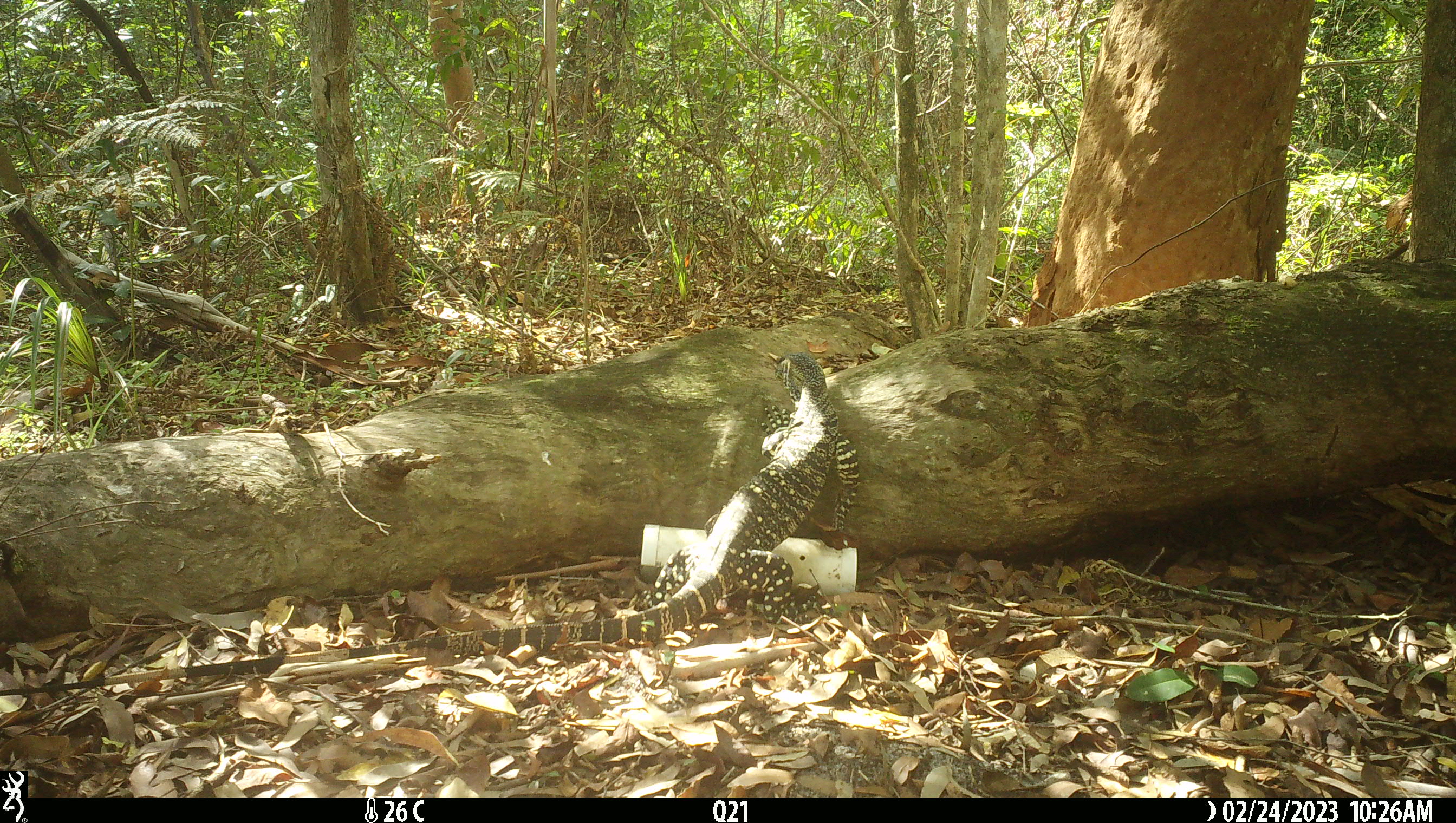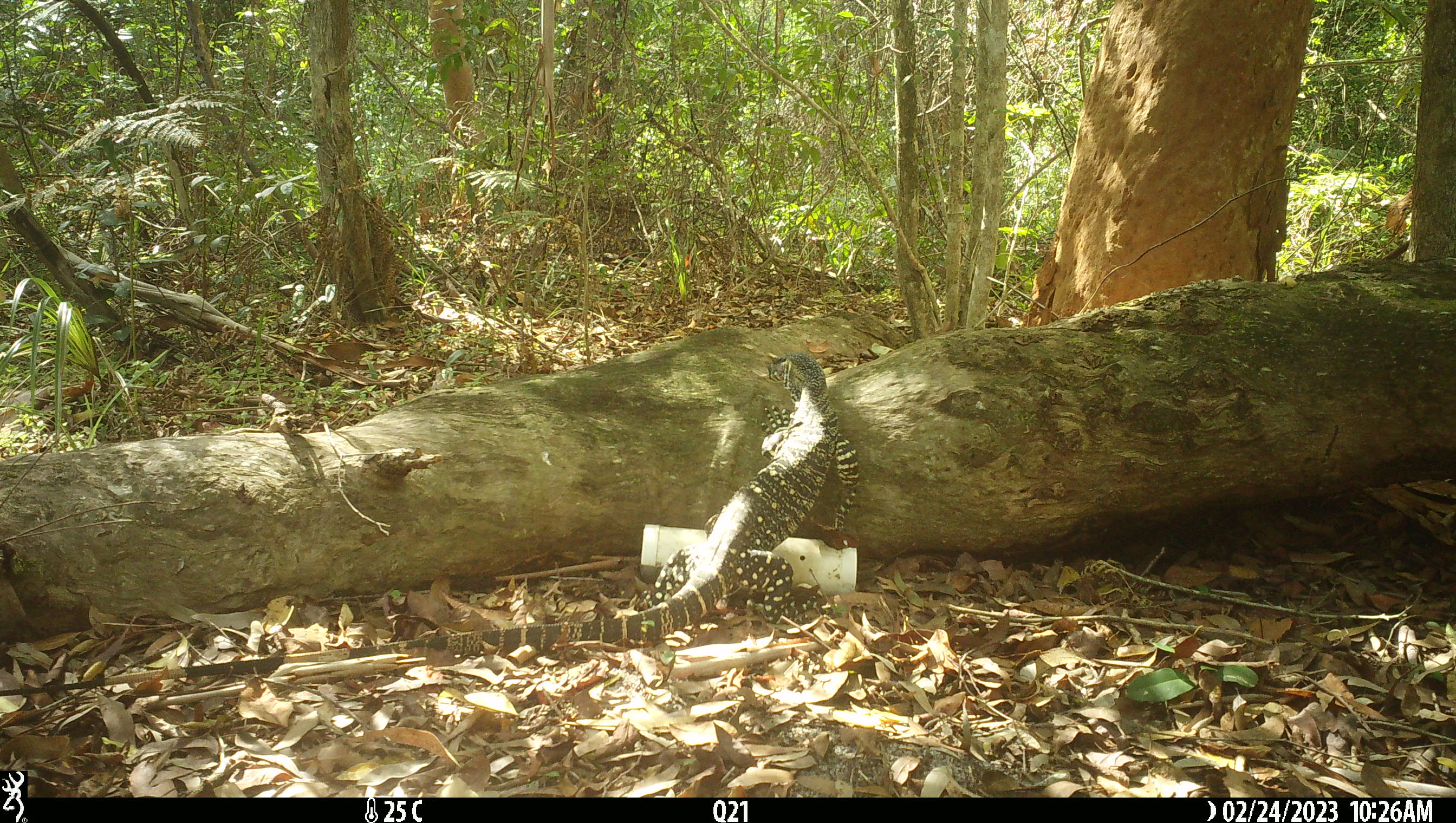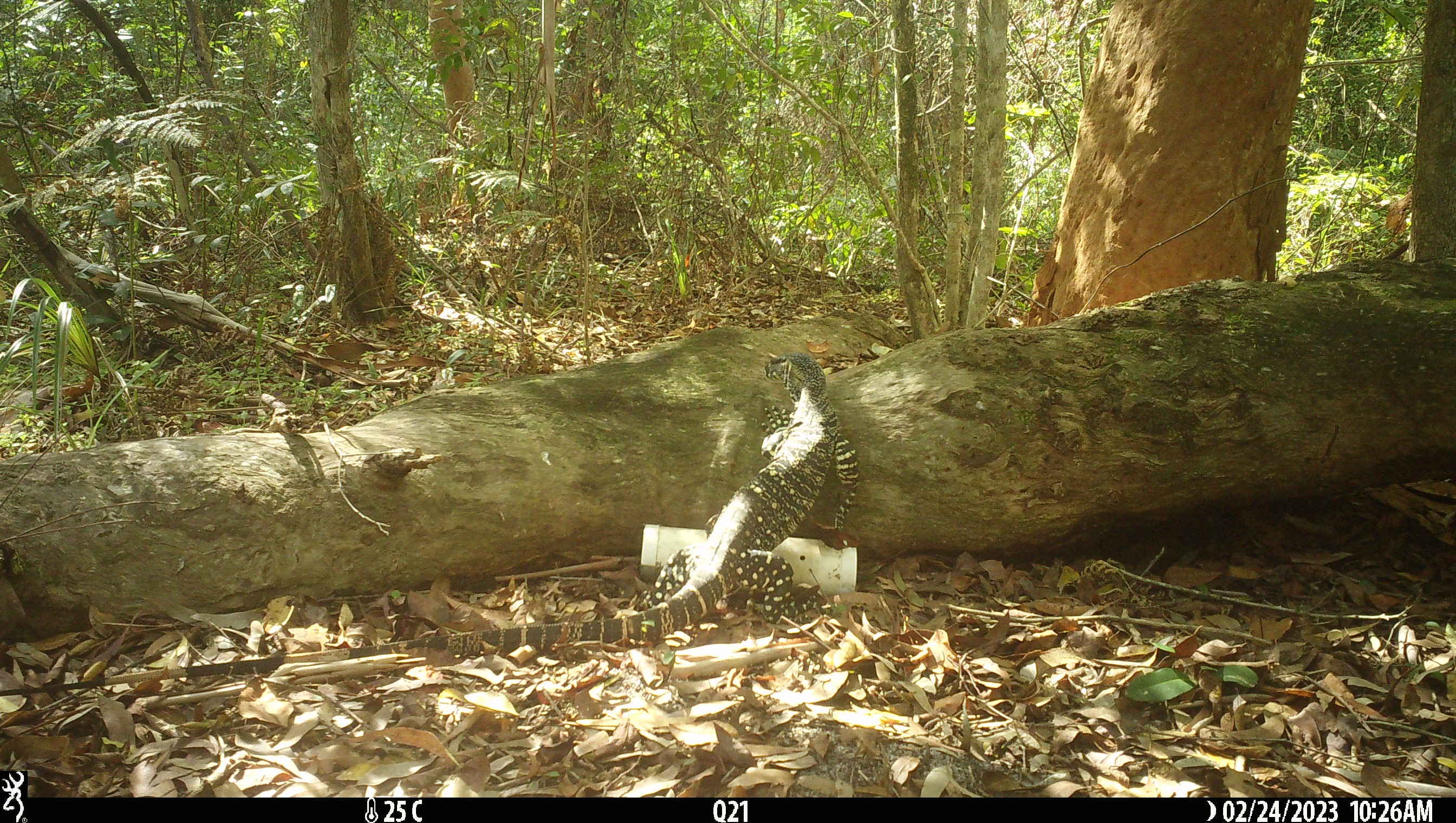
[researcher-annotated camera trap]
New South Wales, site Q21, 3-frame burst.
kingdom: Animalia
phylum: Chordata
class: Reptilia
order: Squamata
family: Varanidae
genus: Varanus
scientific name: Varanus varius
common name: lace monitor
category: goanna